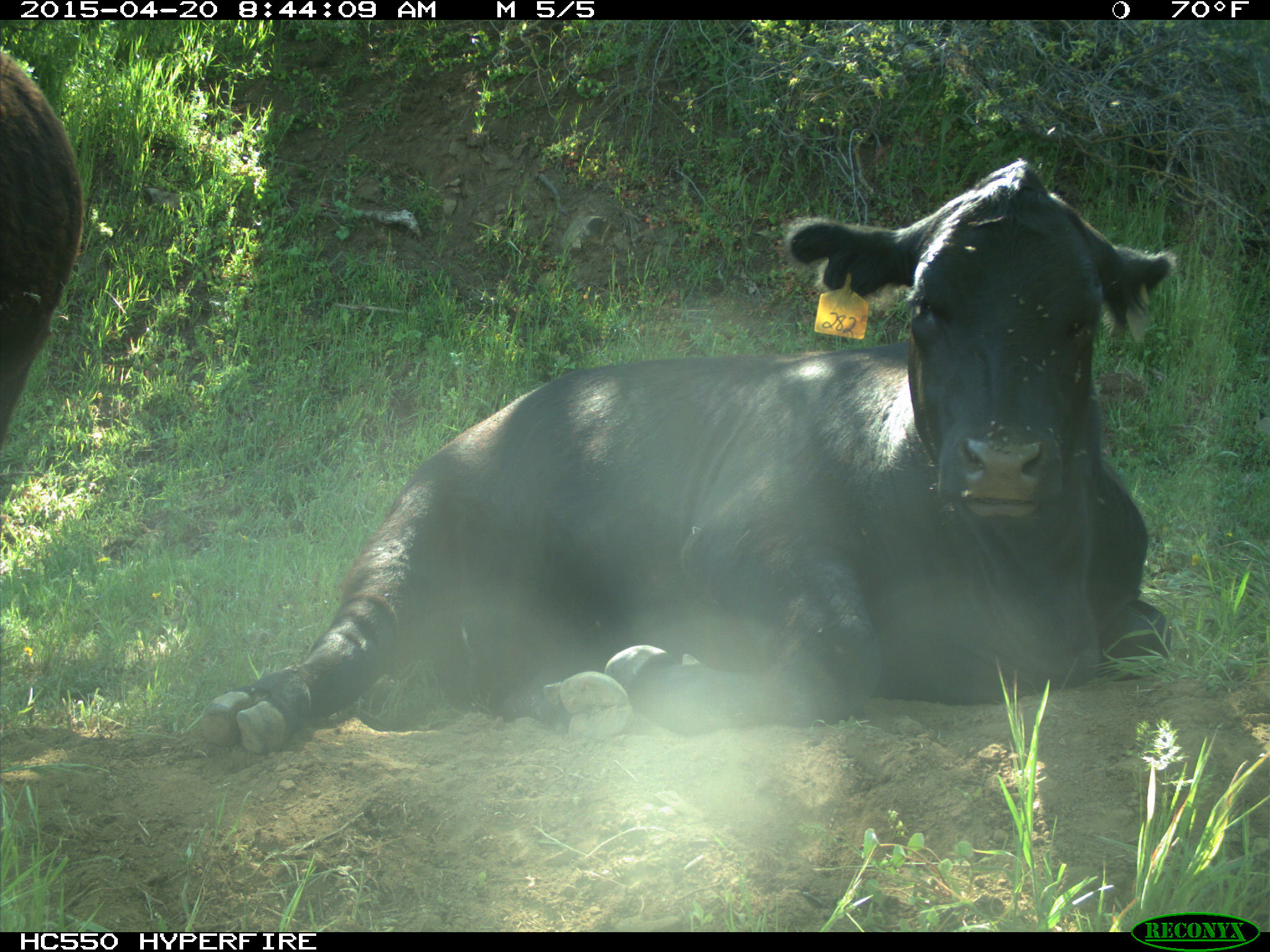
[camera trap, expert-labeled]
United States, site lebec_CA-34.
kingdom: Animalia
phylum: Chordata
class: Mammalia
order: Artiodactyla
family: Bovidae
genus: Bos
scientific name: Bos taurus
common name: domestic cow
Bos taurus (domestic cow).